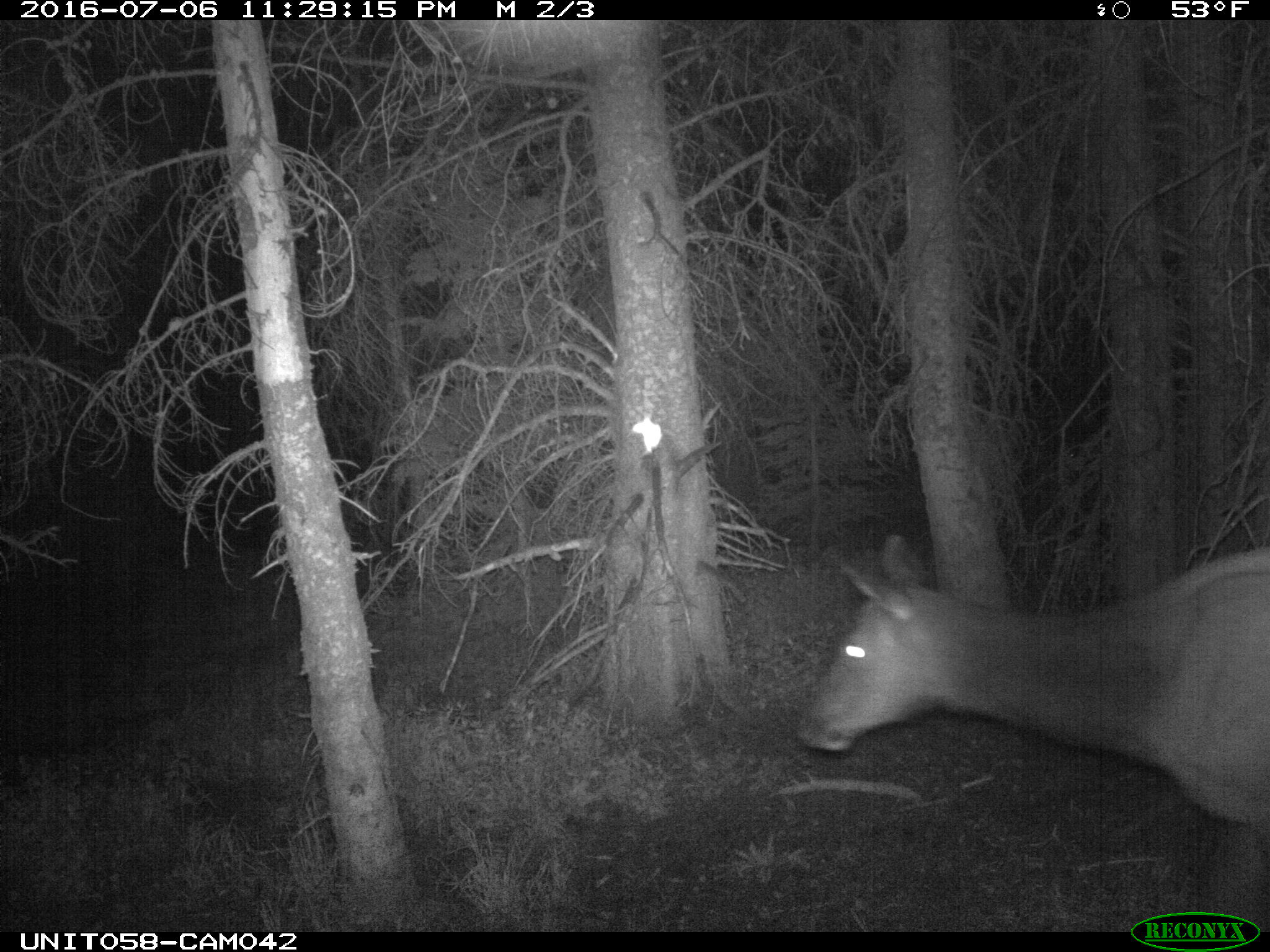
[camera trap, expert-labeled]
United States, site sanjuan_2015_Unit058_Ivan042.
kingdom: Animalia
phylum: Chordata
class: Mammalia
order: Artiodactyla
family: Cervidae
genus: Cervus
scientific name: Cervus elaphus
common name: red deer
Cervus elaphus (red deer).